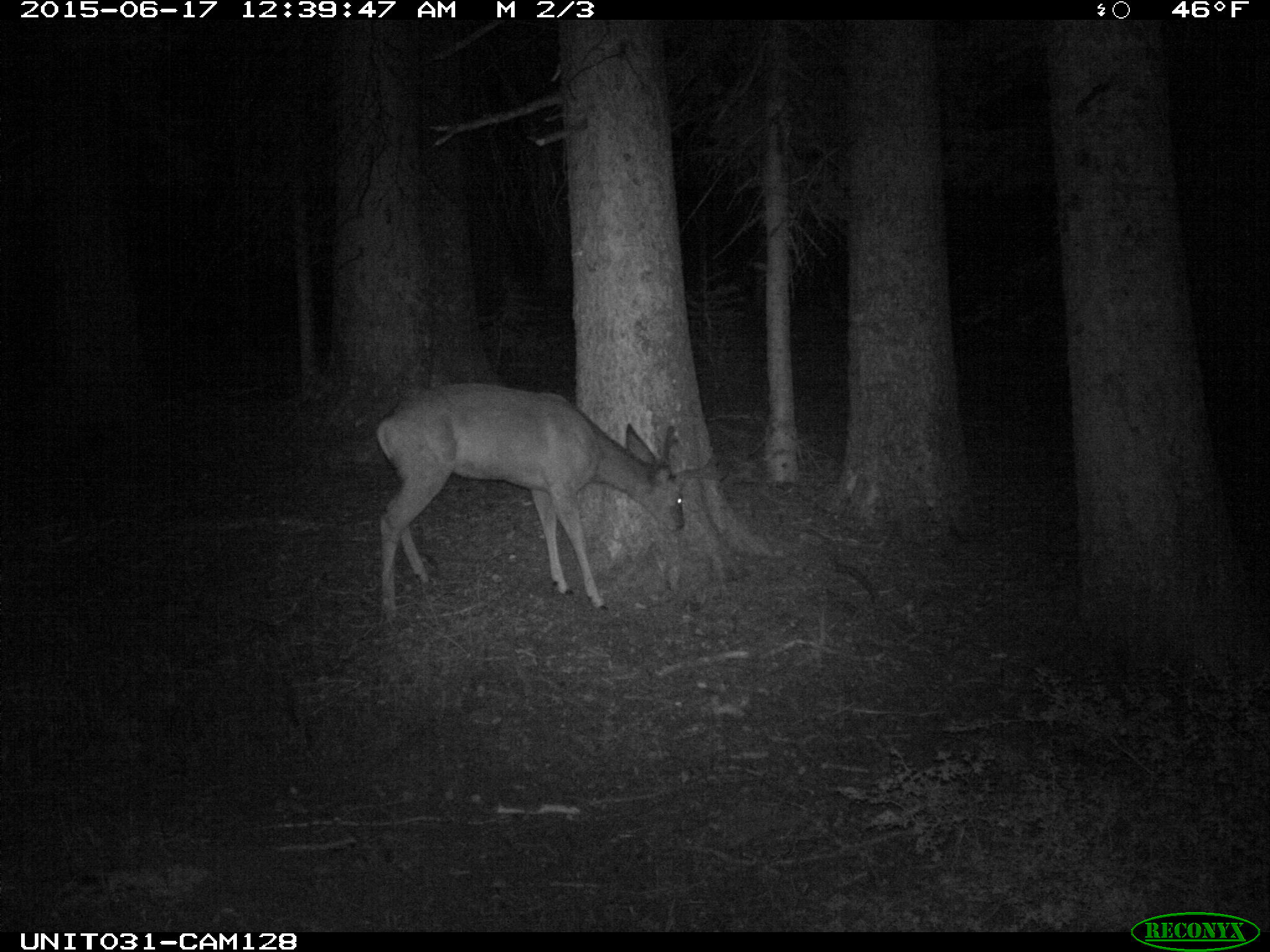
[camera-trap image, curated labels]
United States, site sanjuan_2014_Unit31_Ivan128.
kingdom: Animalia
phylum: Chordata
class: Mammalia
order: Artiodactyla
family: Cervidae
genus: Odocoileus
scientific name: Odocoileus hemionus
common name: mule deer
Odocoileus hemionus (mule deer).